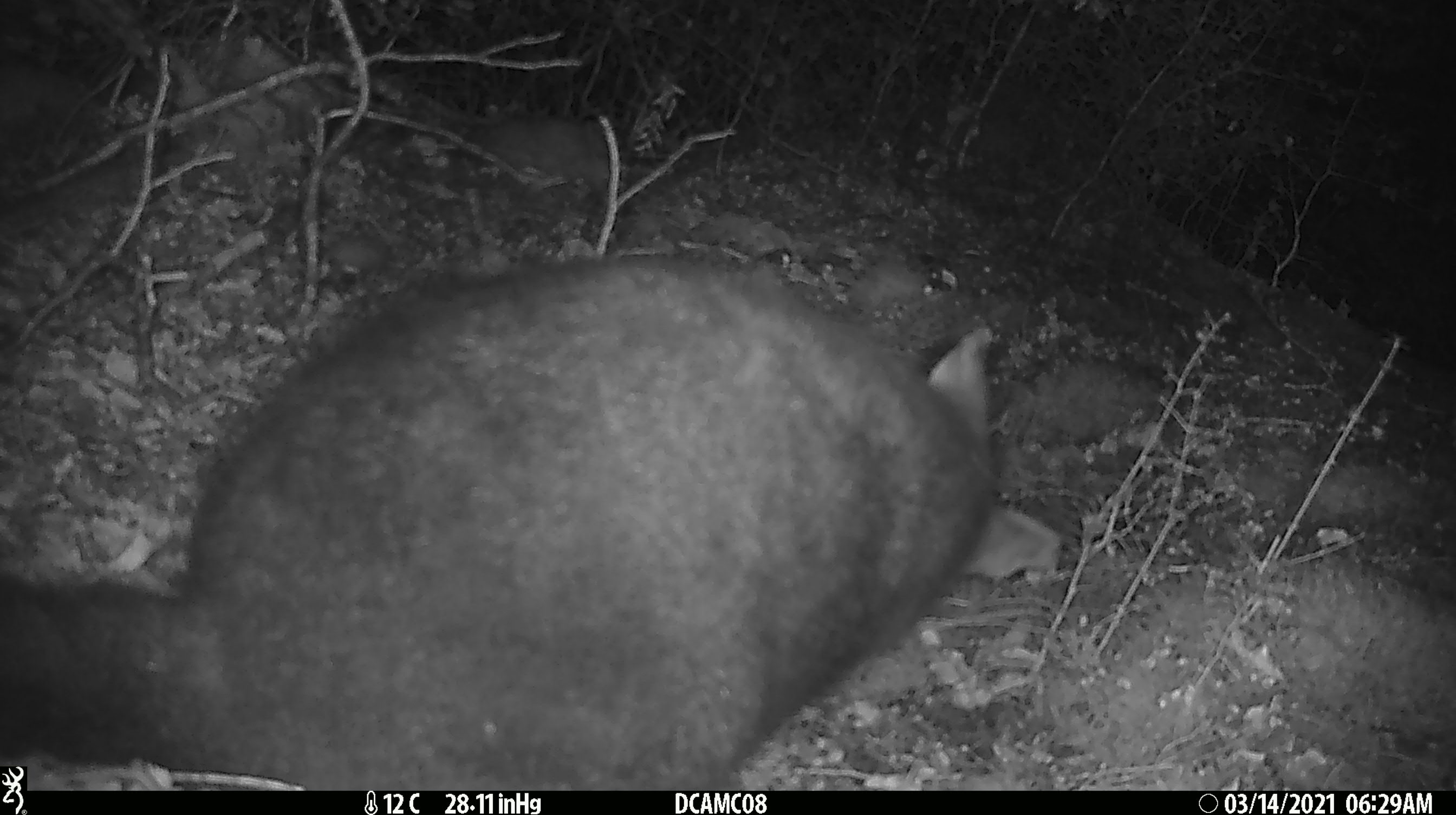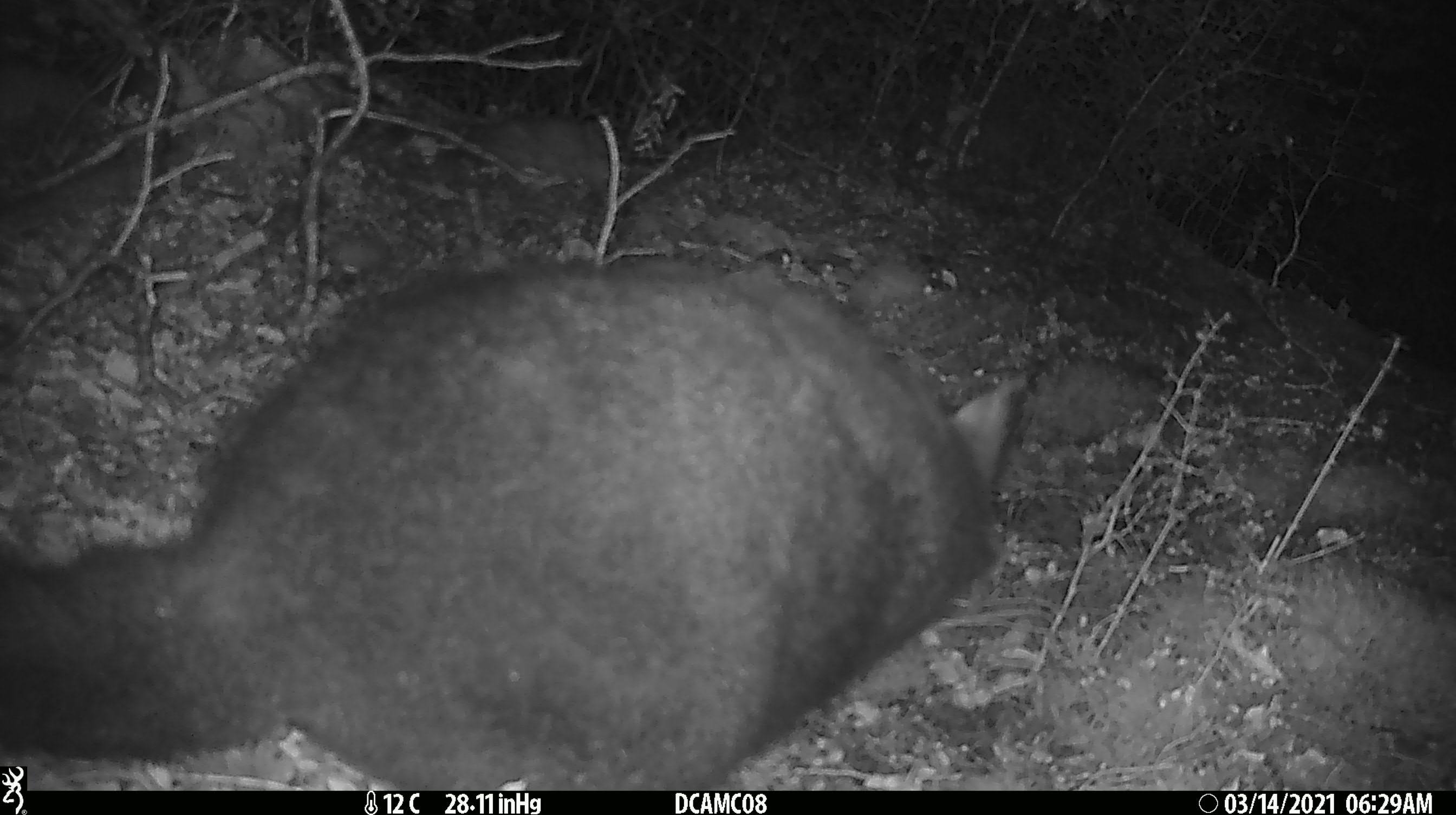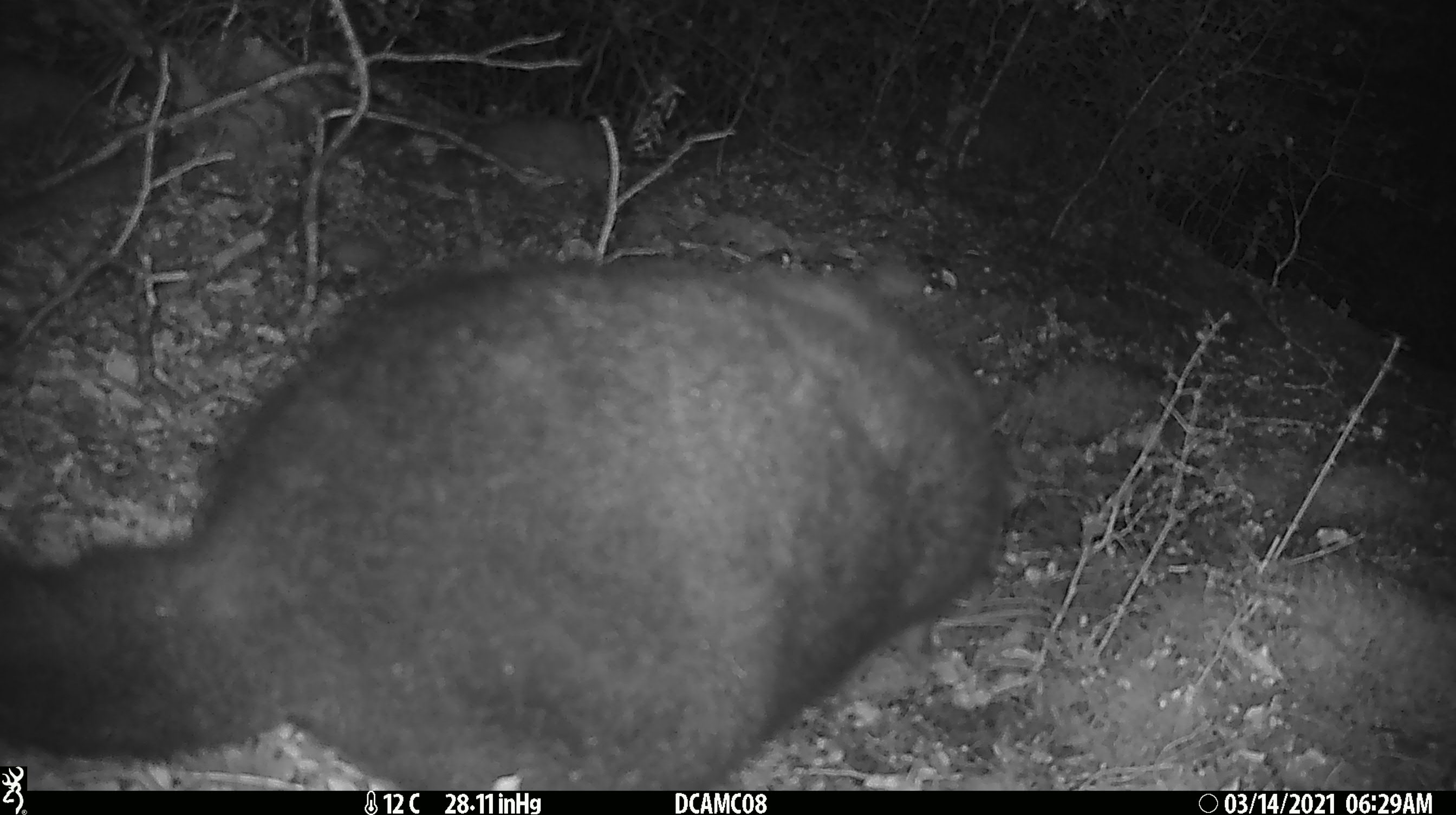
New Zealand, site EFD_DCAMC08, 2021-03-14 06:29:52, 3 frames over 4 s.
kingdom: Animalia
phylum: Chordata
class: Mammalia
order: Diprotodontia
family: Phalangeridae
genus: Trichosurus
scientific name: Trichosurus vulpecula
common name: common brushtail possum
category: possum